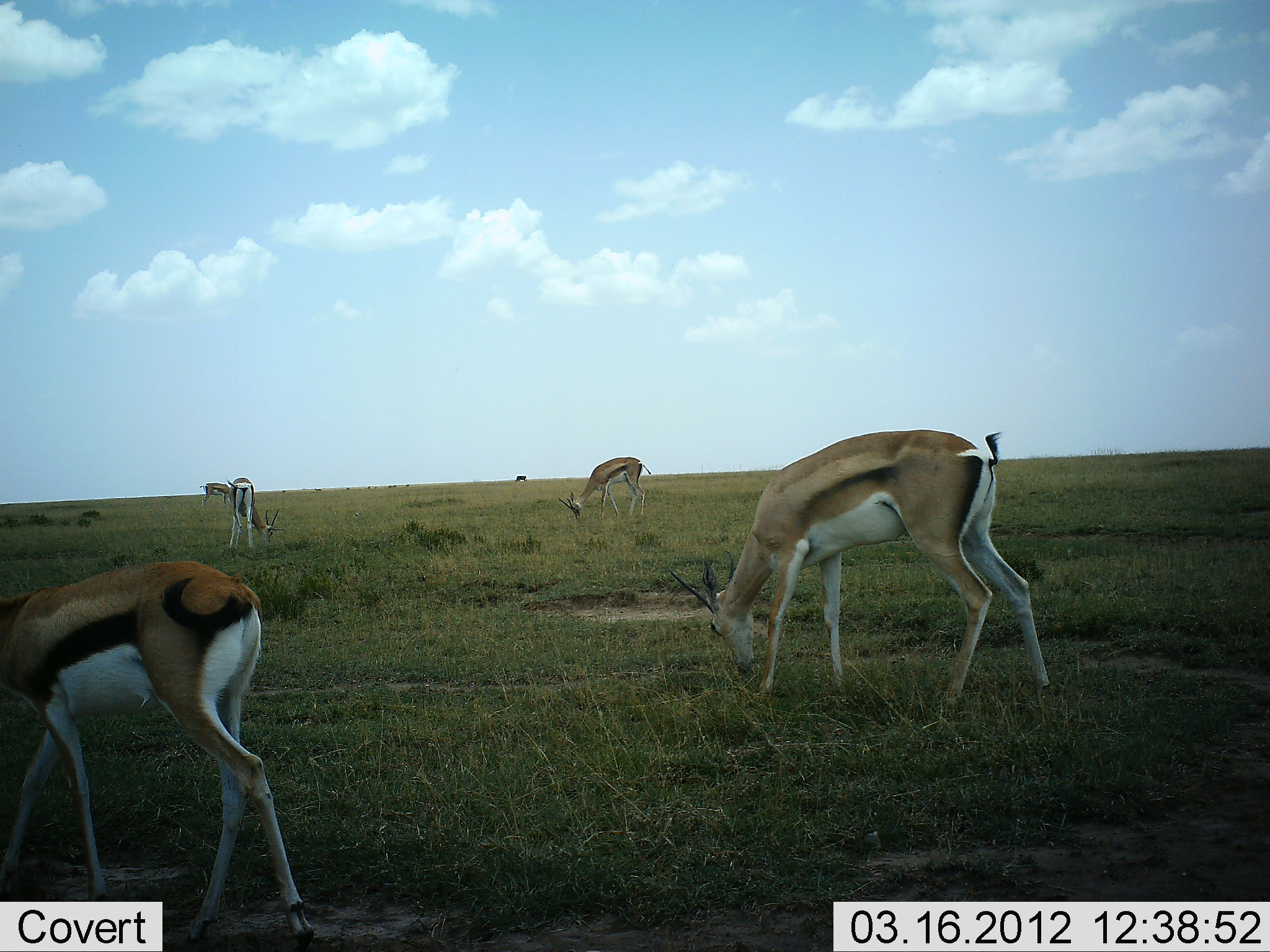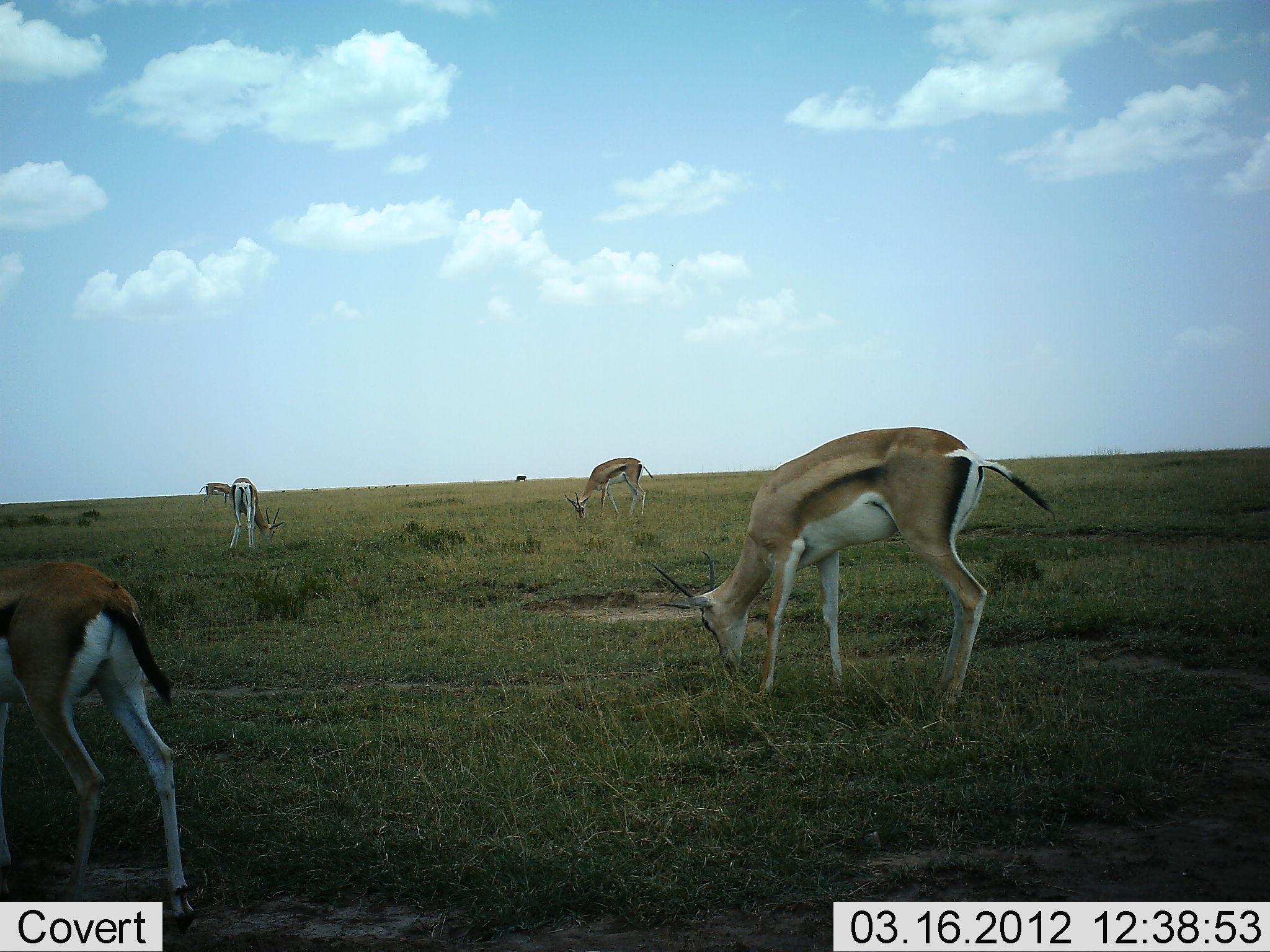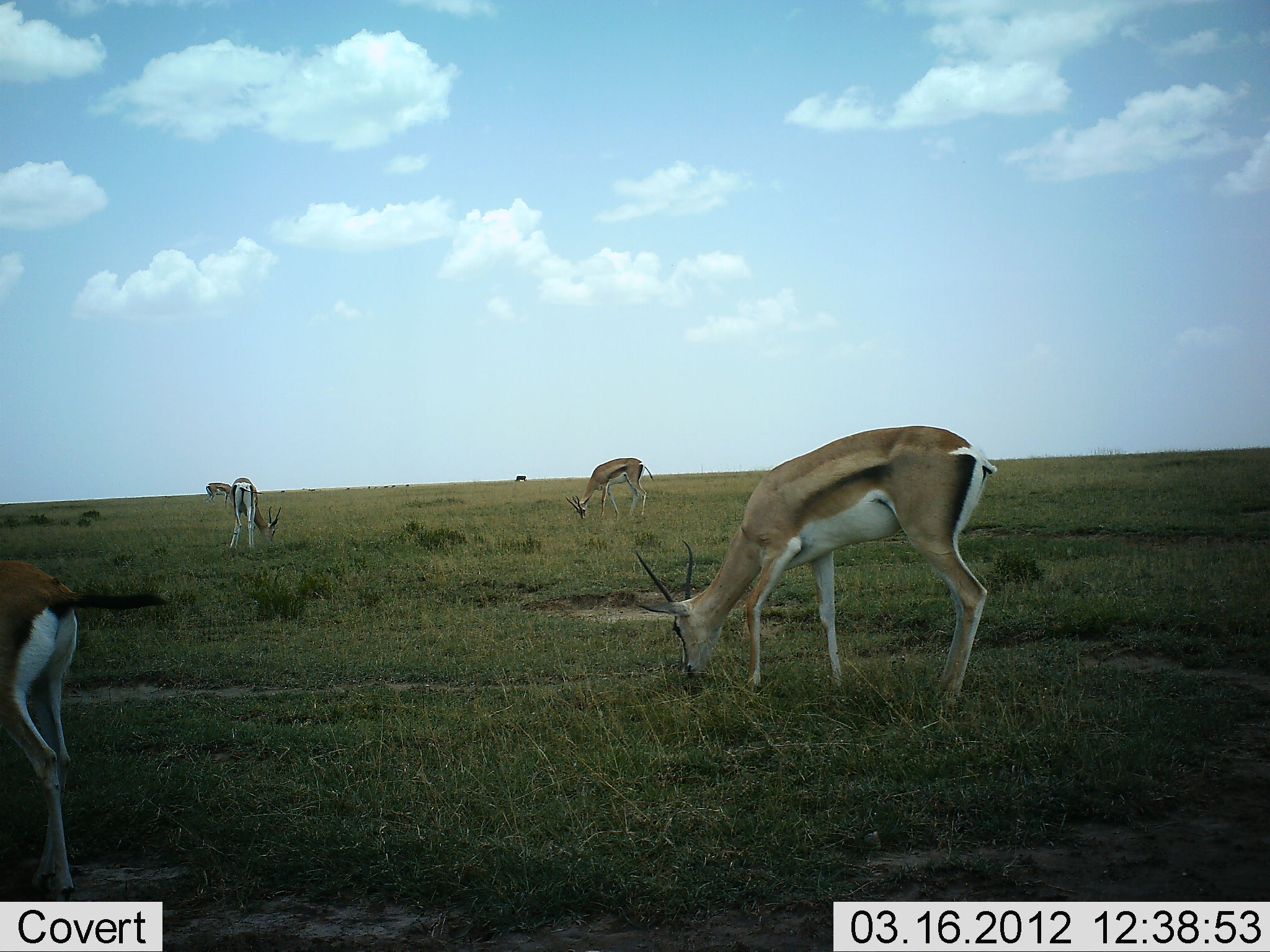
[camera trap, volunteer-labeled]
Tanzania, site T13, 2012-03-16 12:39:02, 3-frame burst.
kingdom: Animalia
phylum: Chordata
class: Mammalia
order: Artiodactyla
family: Bovidae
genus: Eudorcas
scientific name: Eudorcas thomsonii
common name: thomson's gazelle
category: gazellethomsons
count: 4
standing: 11%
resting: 0%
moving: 32%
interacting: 0%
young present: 0%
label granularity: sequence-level